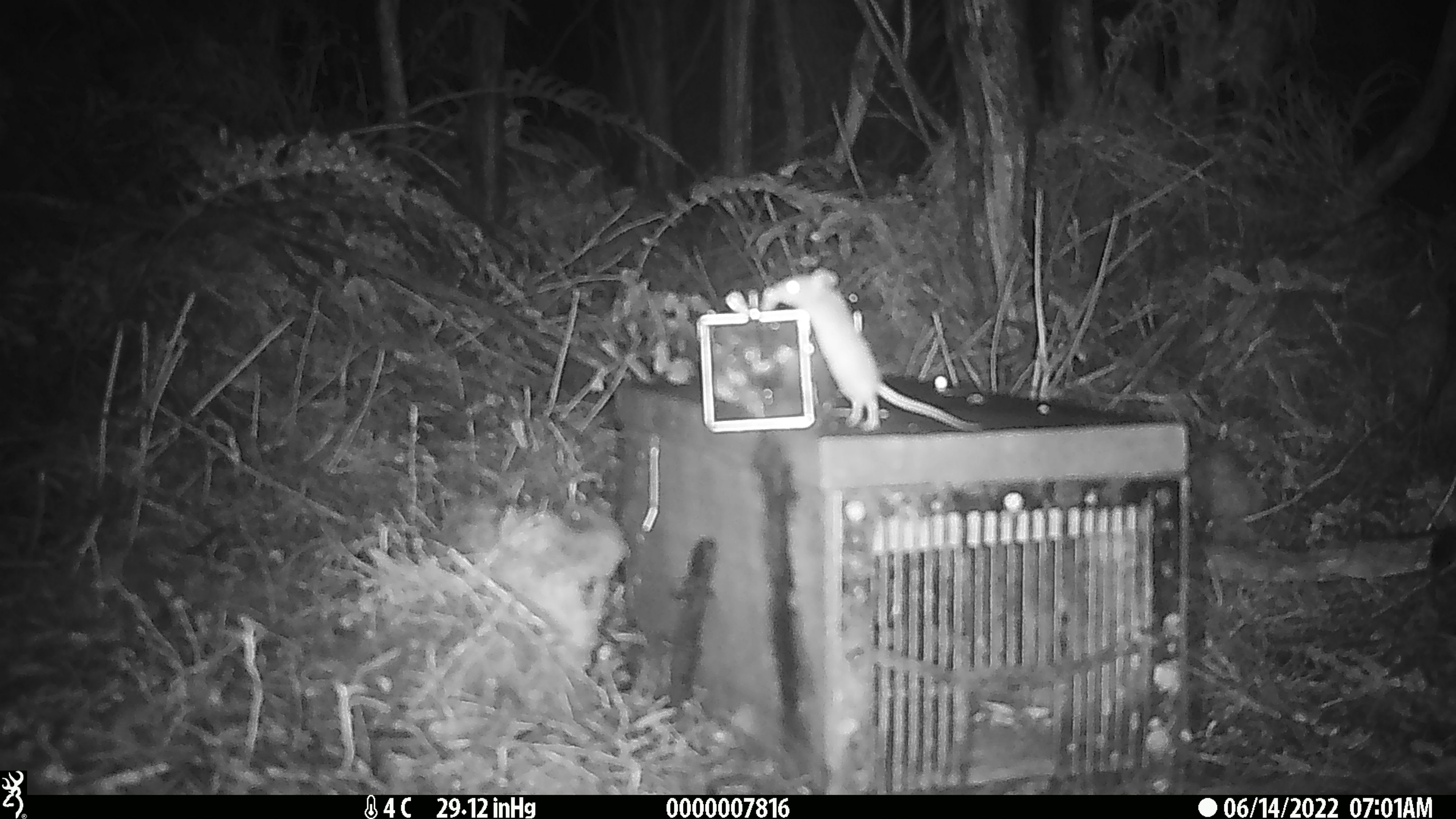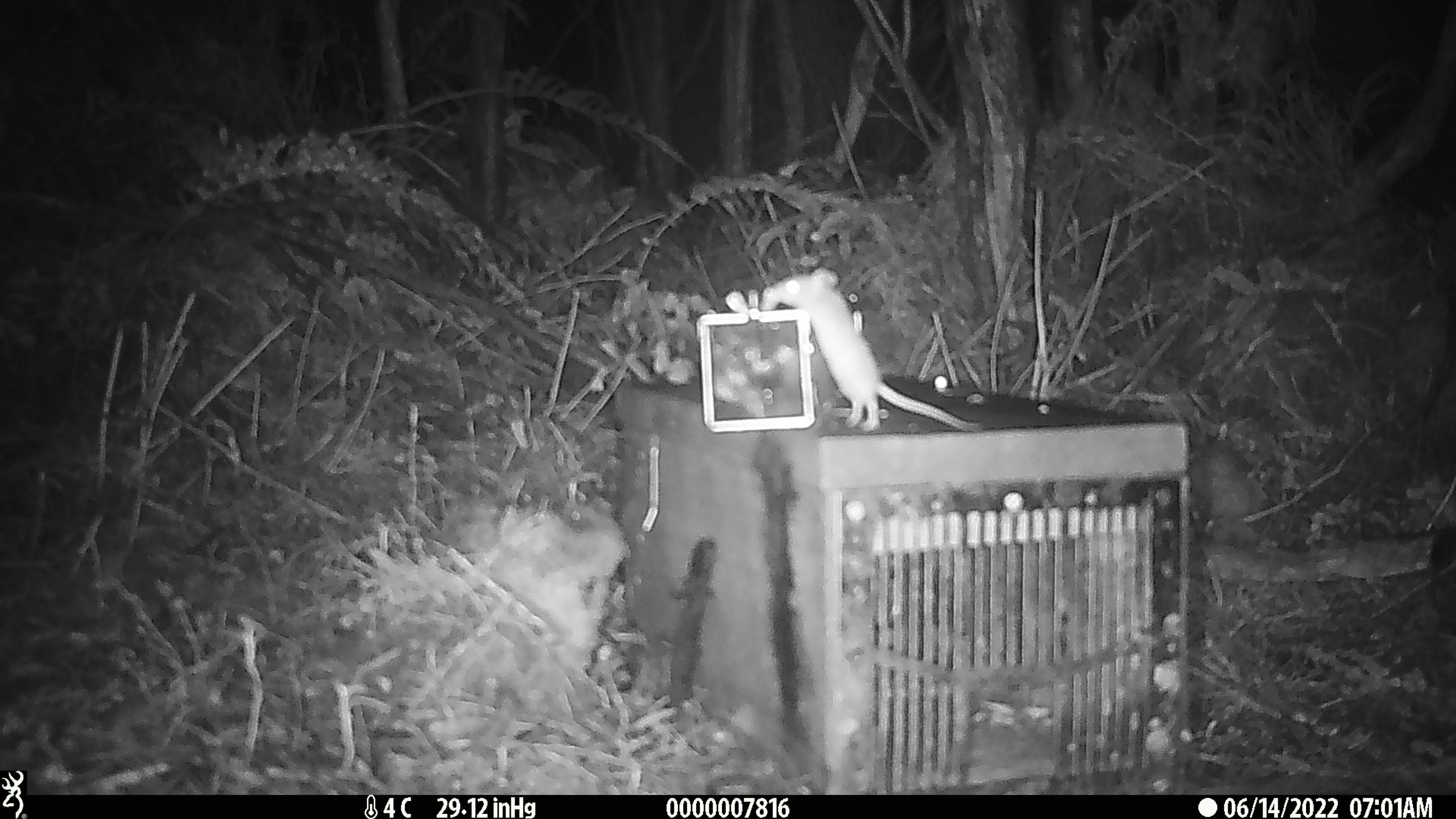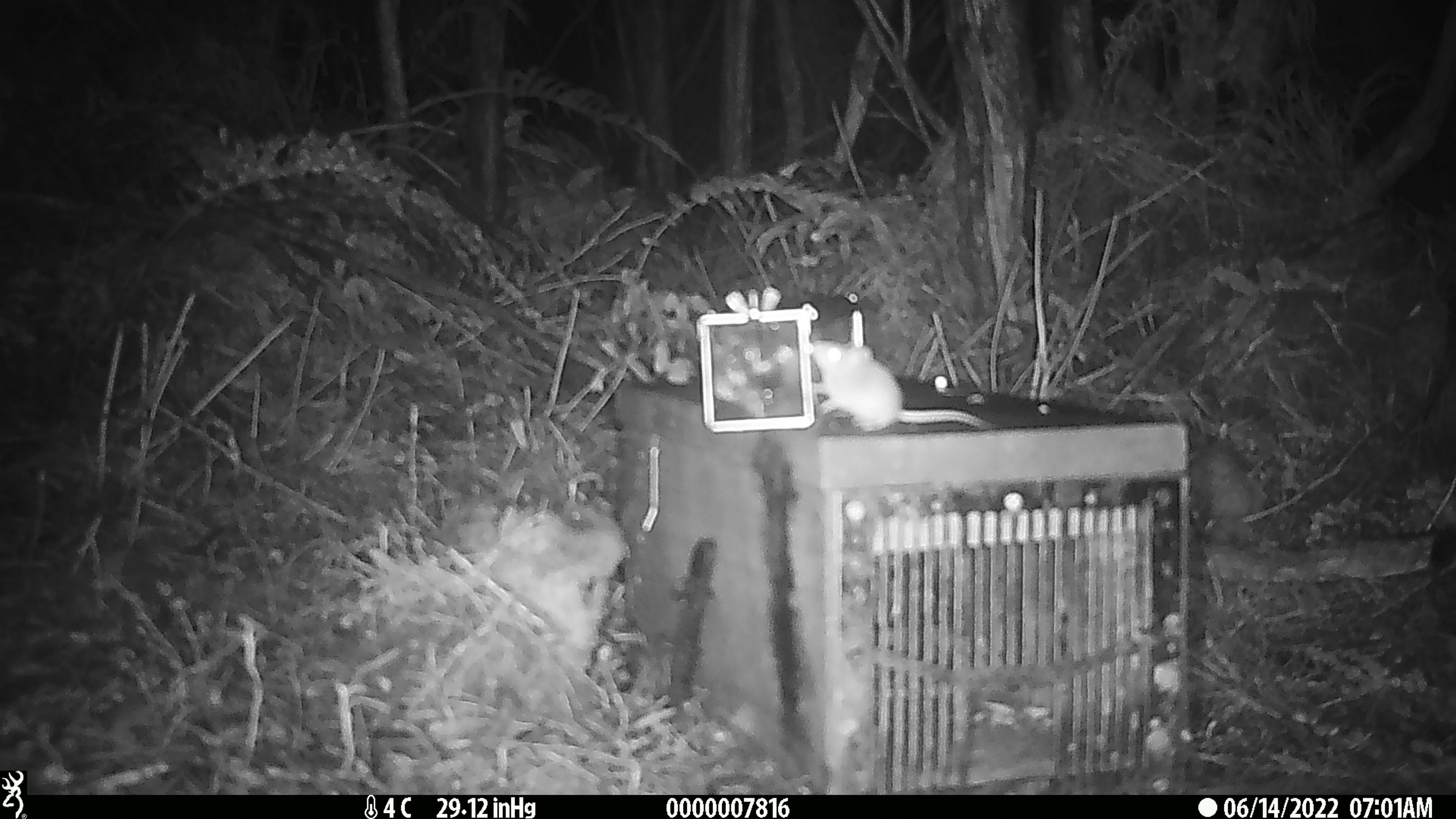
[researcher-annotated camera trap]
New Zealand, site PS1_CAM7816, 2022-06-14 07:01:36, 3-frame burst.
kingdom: Animalia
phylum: Chordata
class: Mammalia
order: Rodentia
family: Muridae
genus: Mus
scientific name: Mus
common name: mouse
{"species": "mouse (Mus)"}